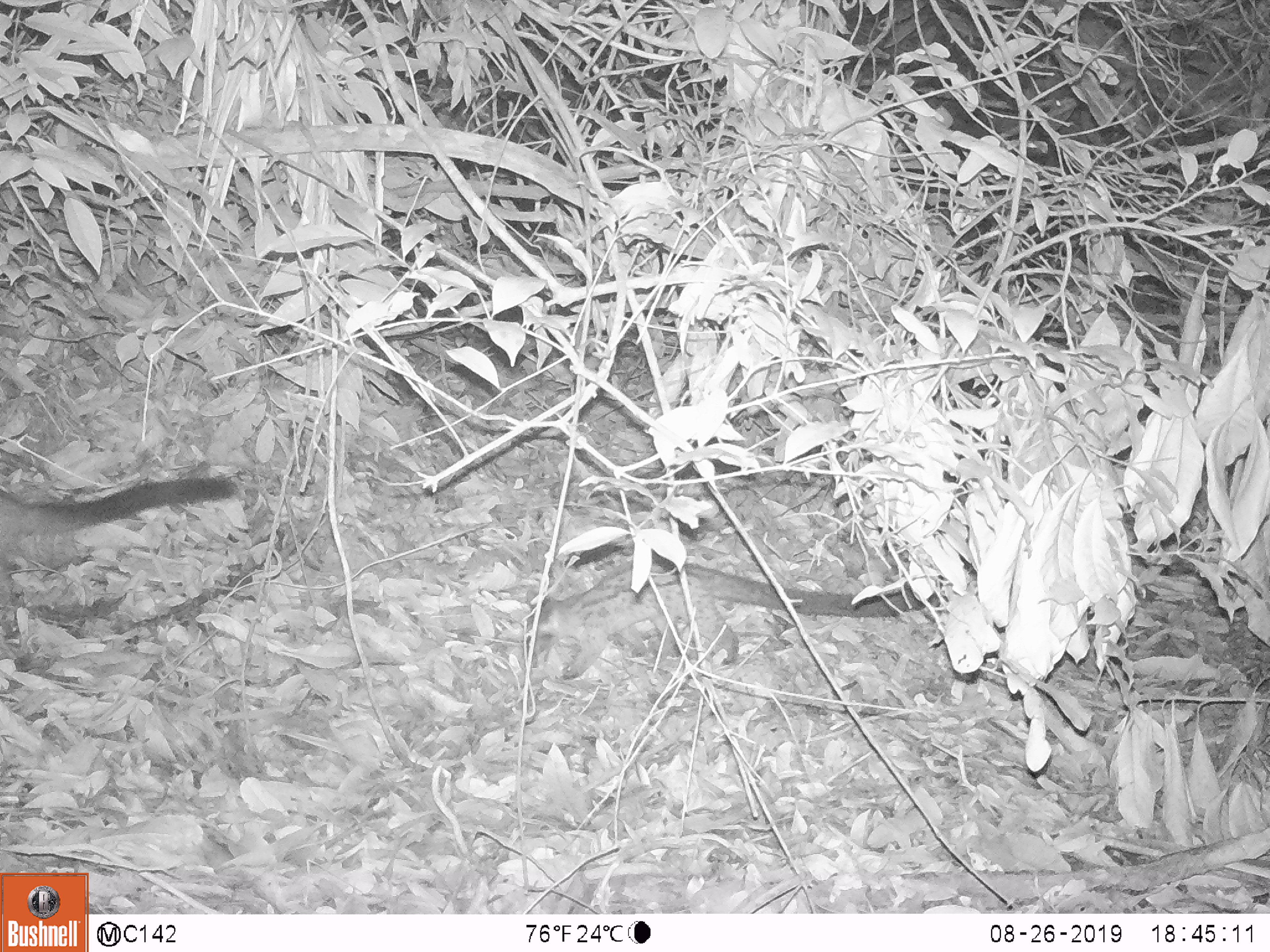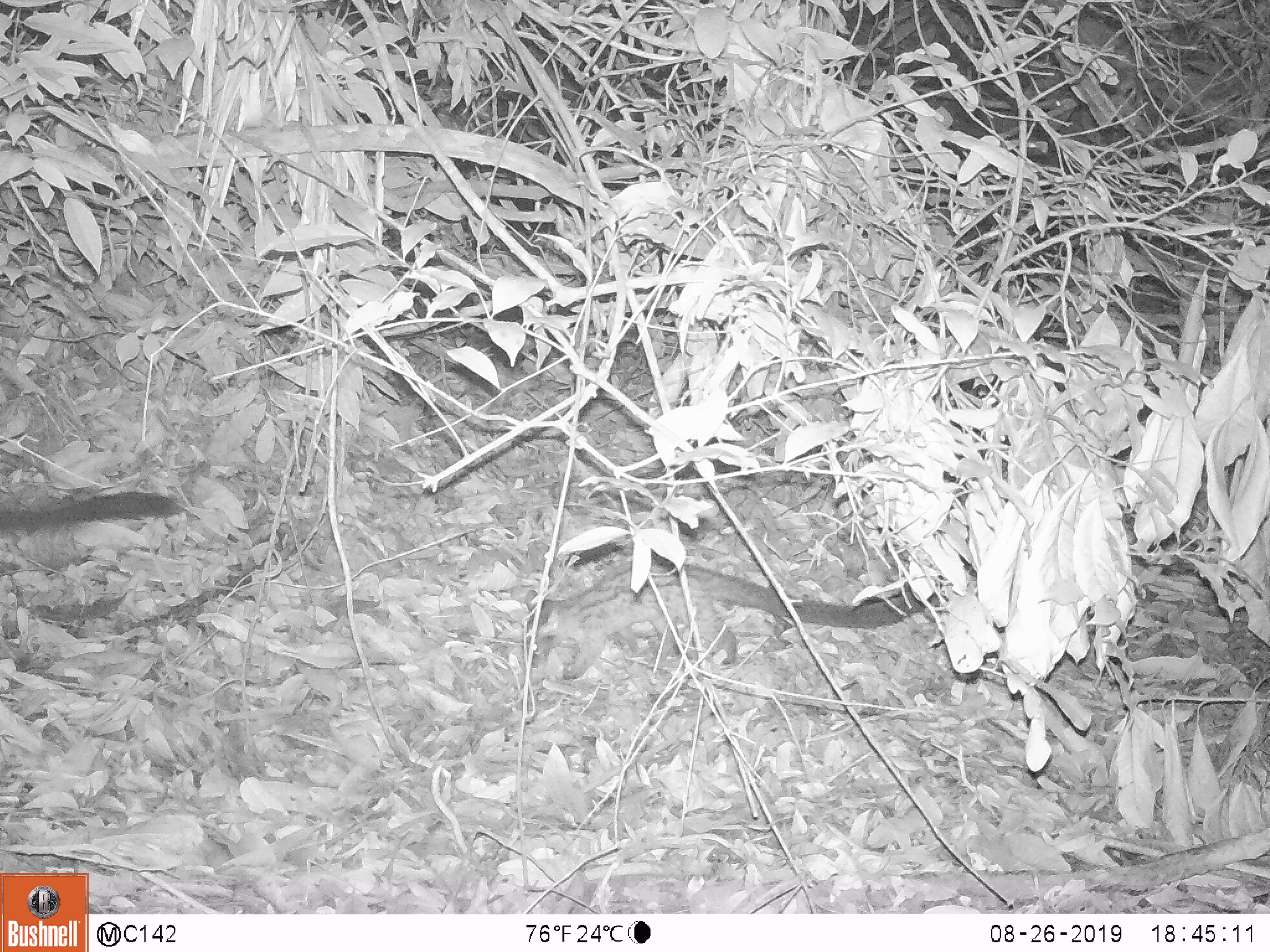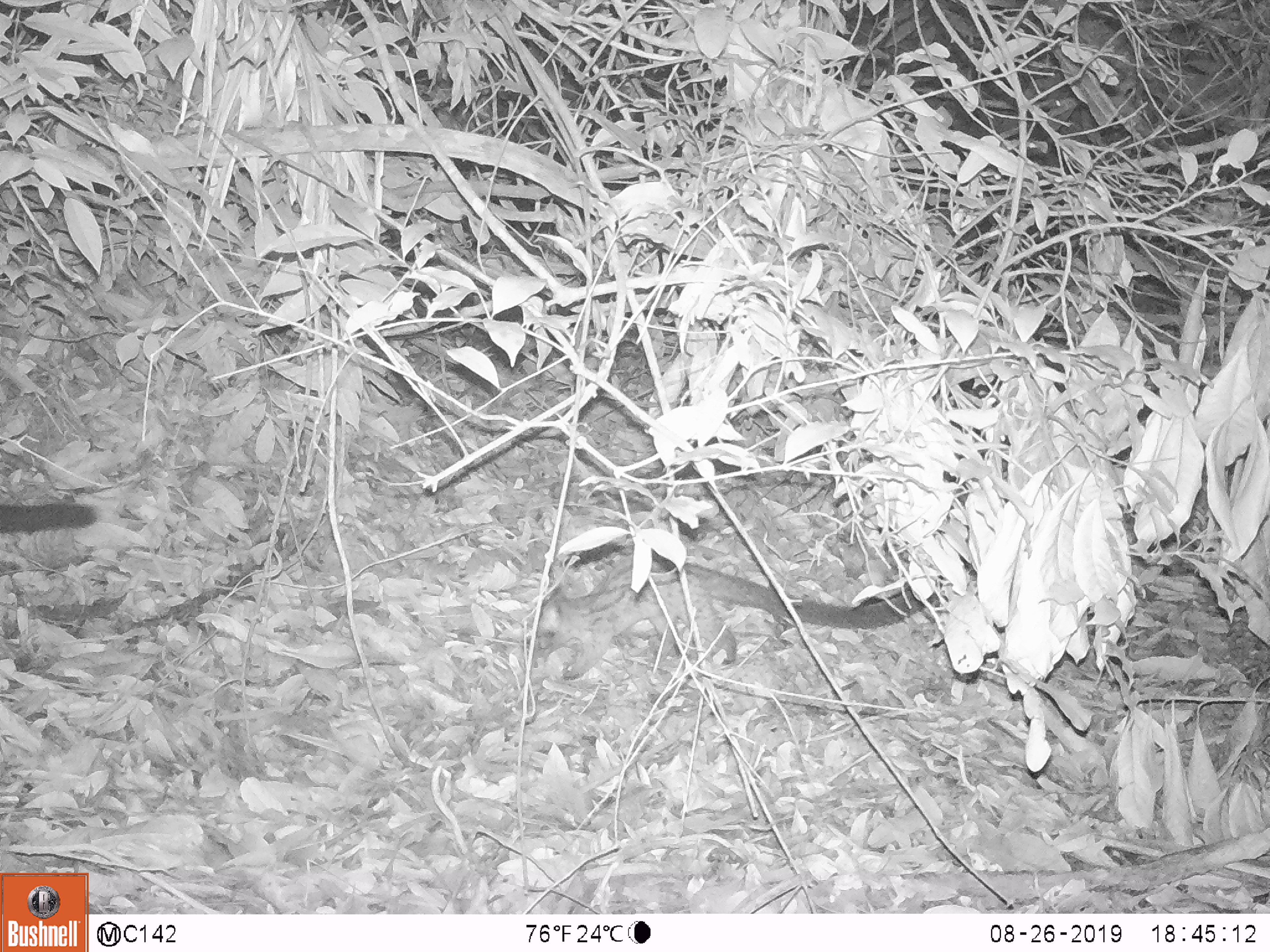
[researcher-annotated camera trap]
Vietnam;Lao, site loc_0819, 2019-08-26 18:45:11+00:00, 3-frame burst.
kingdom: Animalia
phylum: Chordata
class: Mammalia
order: Carnivora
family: Viverridae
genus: Paradoxurus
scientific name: Paradoxurus hermaphroditus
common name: common palm civet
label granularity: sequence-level